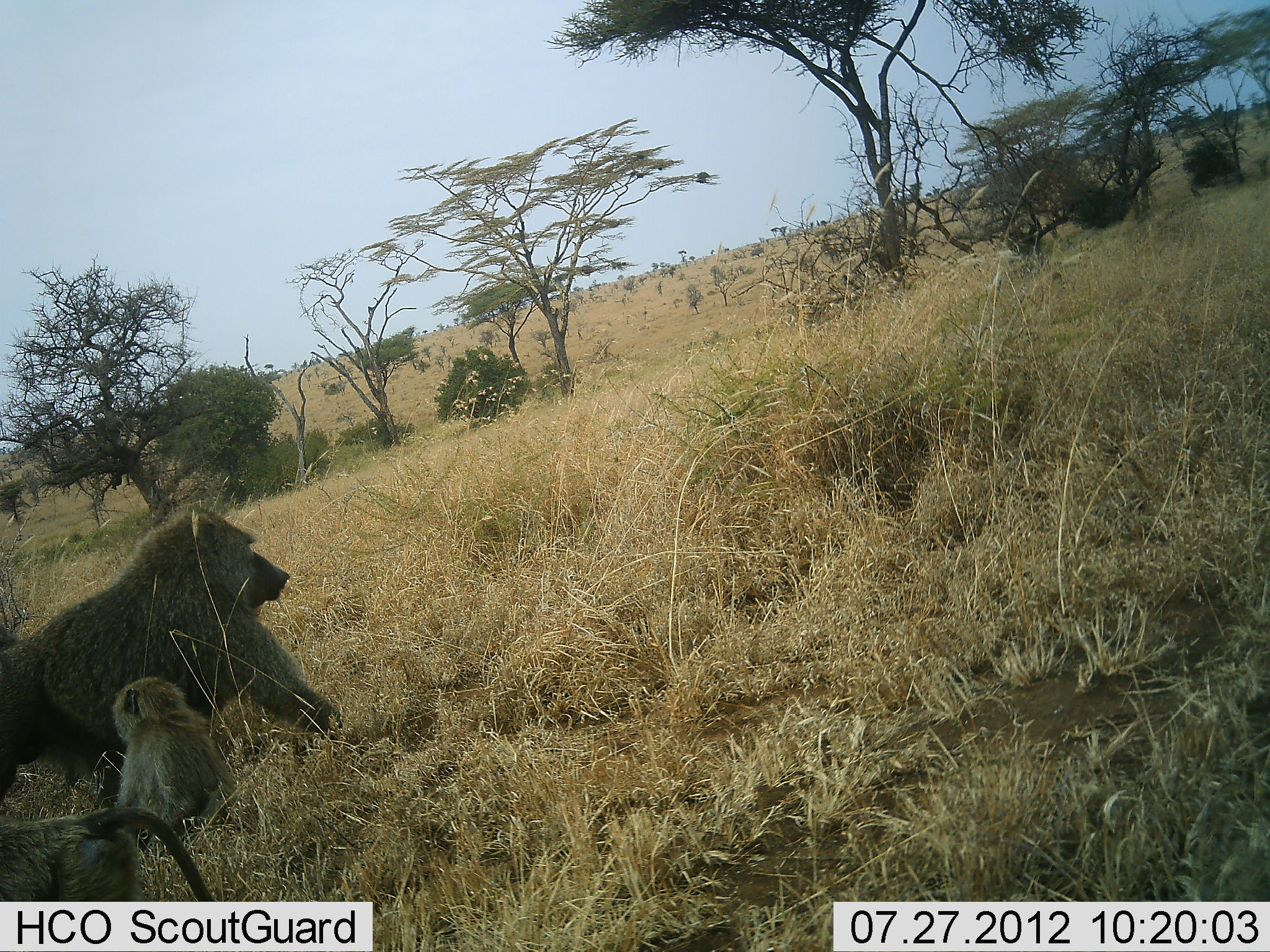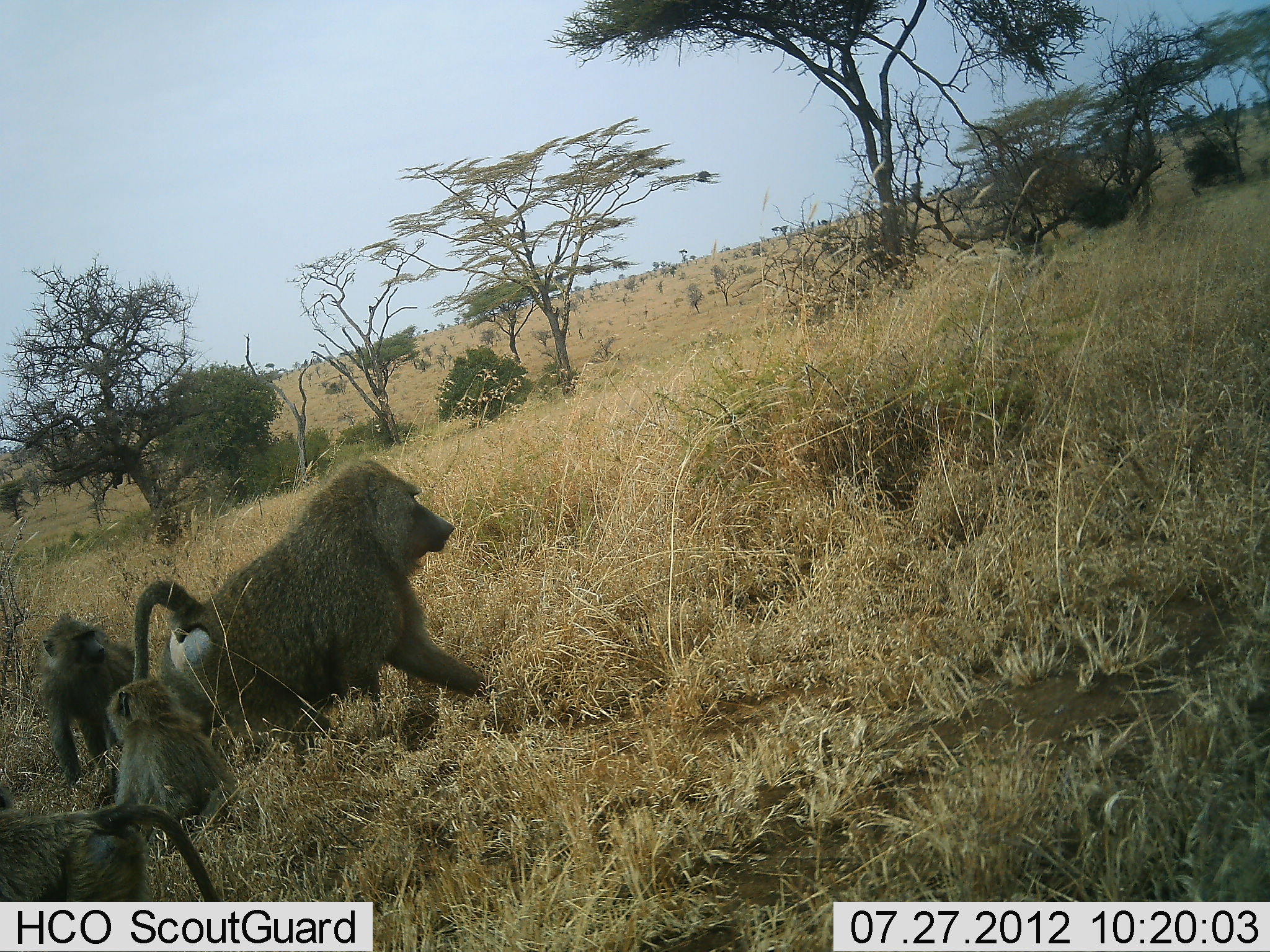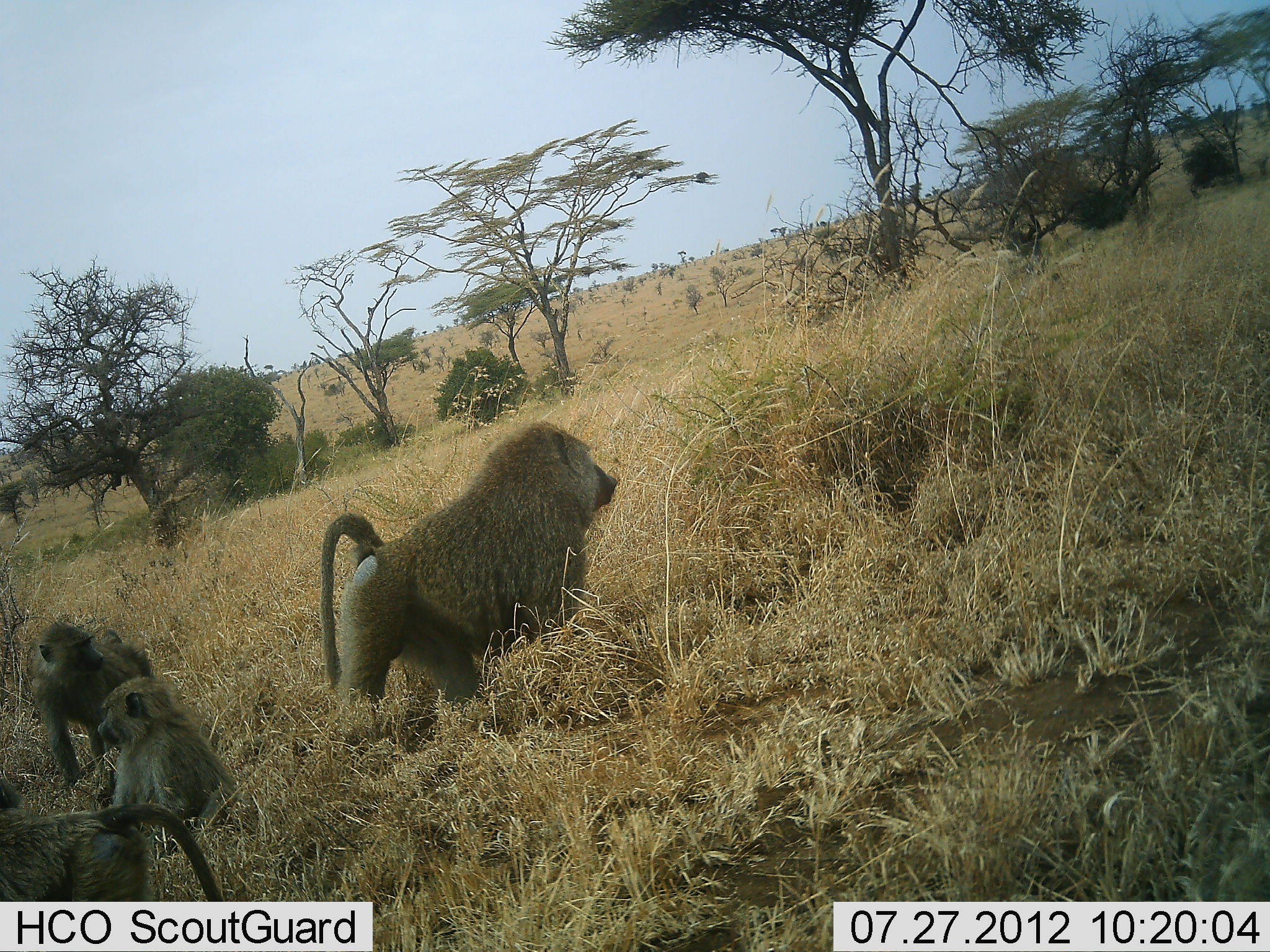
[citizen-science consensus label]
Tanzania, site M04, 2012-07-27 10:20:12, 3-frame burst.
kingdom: Animalia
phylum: Chordata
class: Mammalia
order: Primates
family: Cercopithecidae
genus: Papio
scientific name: Papio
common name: baboon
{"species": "baboon (Papio)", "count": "4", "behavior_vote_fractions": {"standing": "10%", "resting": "40%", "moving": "100%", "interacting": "30%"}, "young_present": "90%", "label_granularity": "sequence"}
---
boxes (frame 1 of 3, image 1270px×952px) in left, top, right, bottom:
animal: 0, 505, 338, 808; 106, 676, 233, 850; 1, 806, 222, 902; 0, 625, 107, 790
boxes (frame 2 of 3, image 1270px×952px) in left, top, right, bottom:
animal: 130, 458, 492, 786; 100, 678, 237, 845; 34, 610, 161, 784; 0, 805, 221, 903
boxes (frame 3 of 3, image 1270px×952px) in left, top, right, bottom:
animal: 314, 420, 620, 731; 92, 672, 235, 839; 0, 805, 230, 901; 27, 618, 155, 790